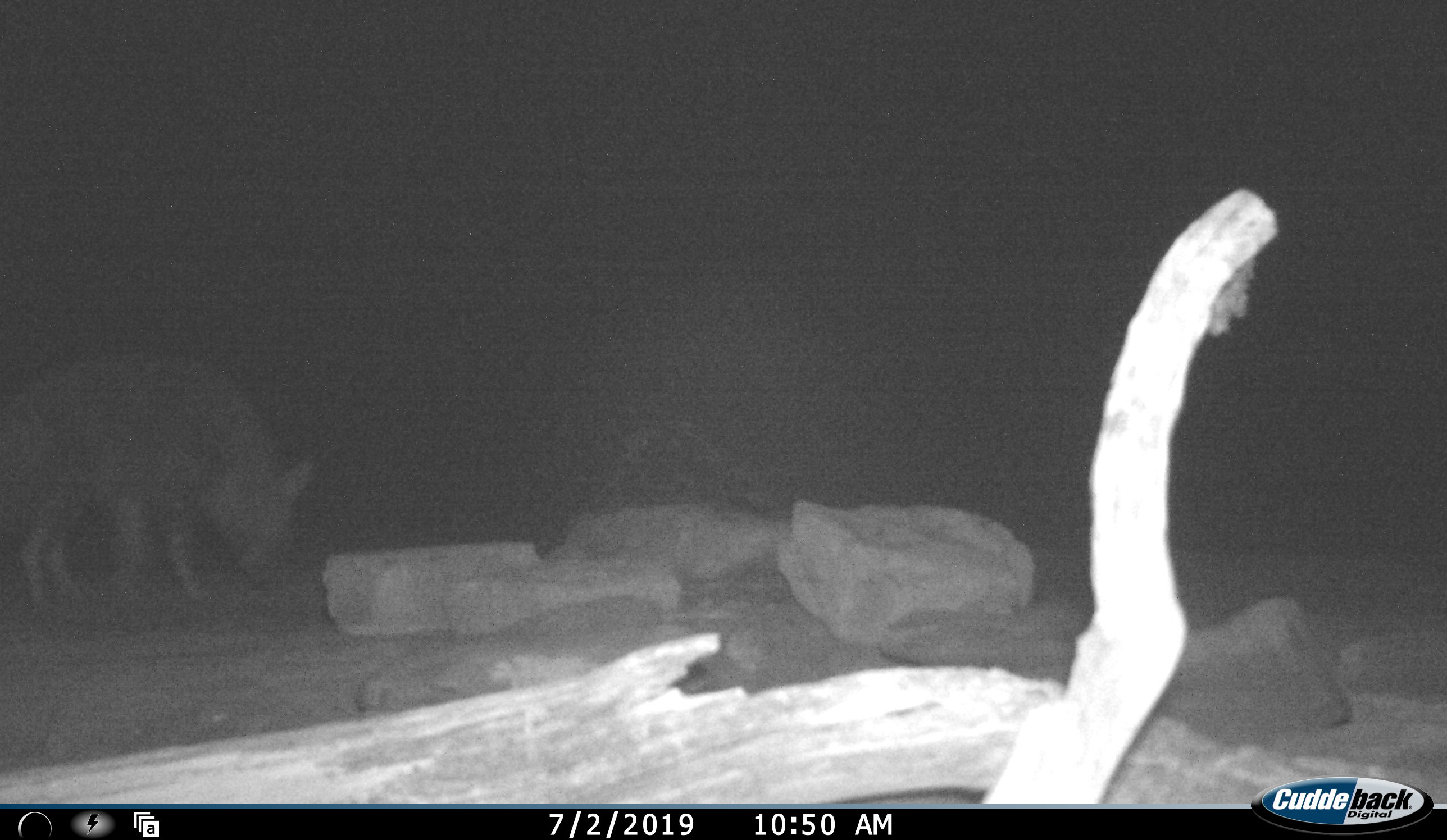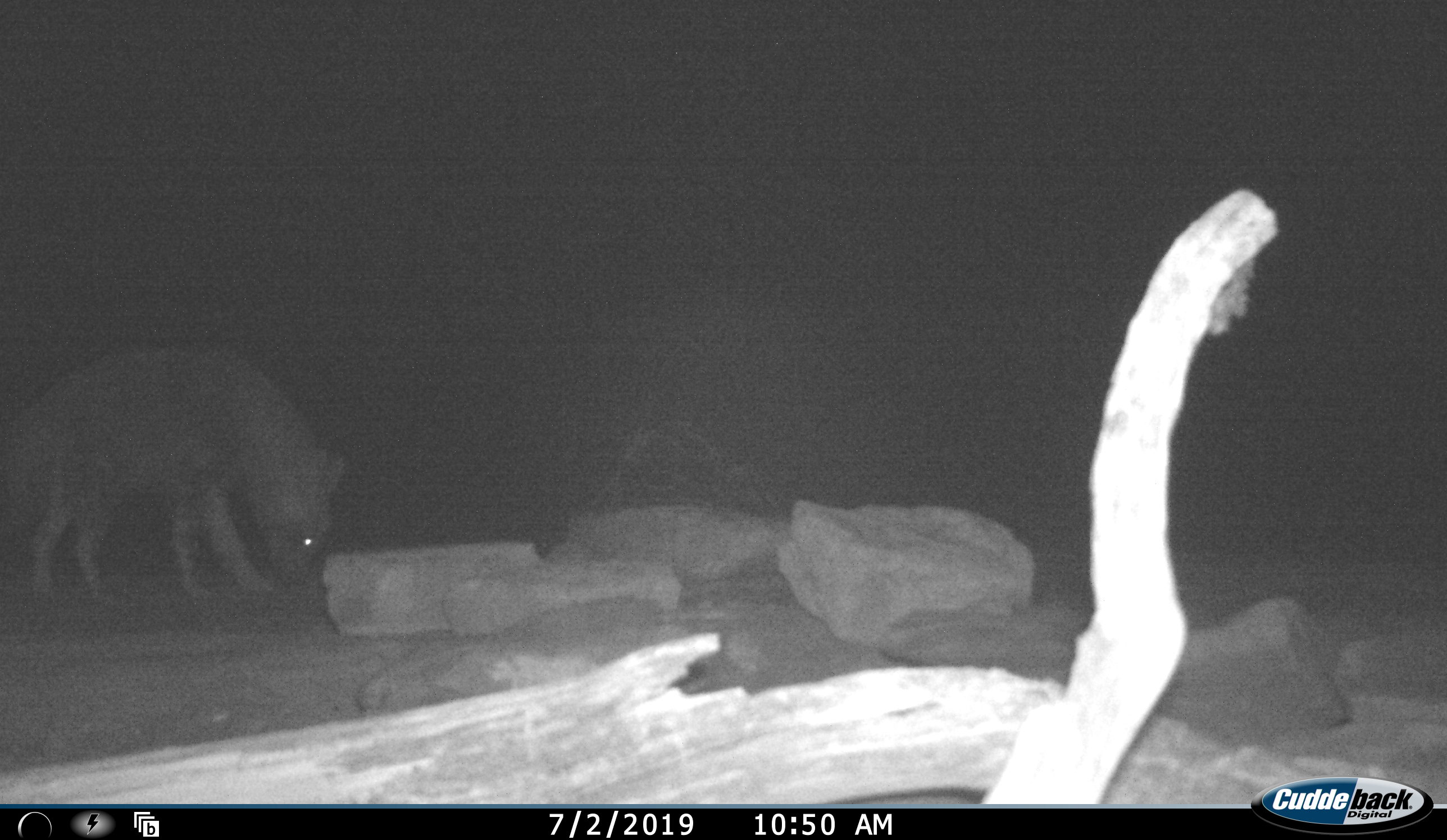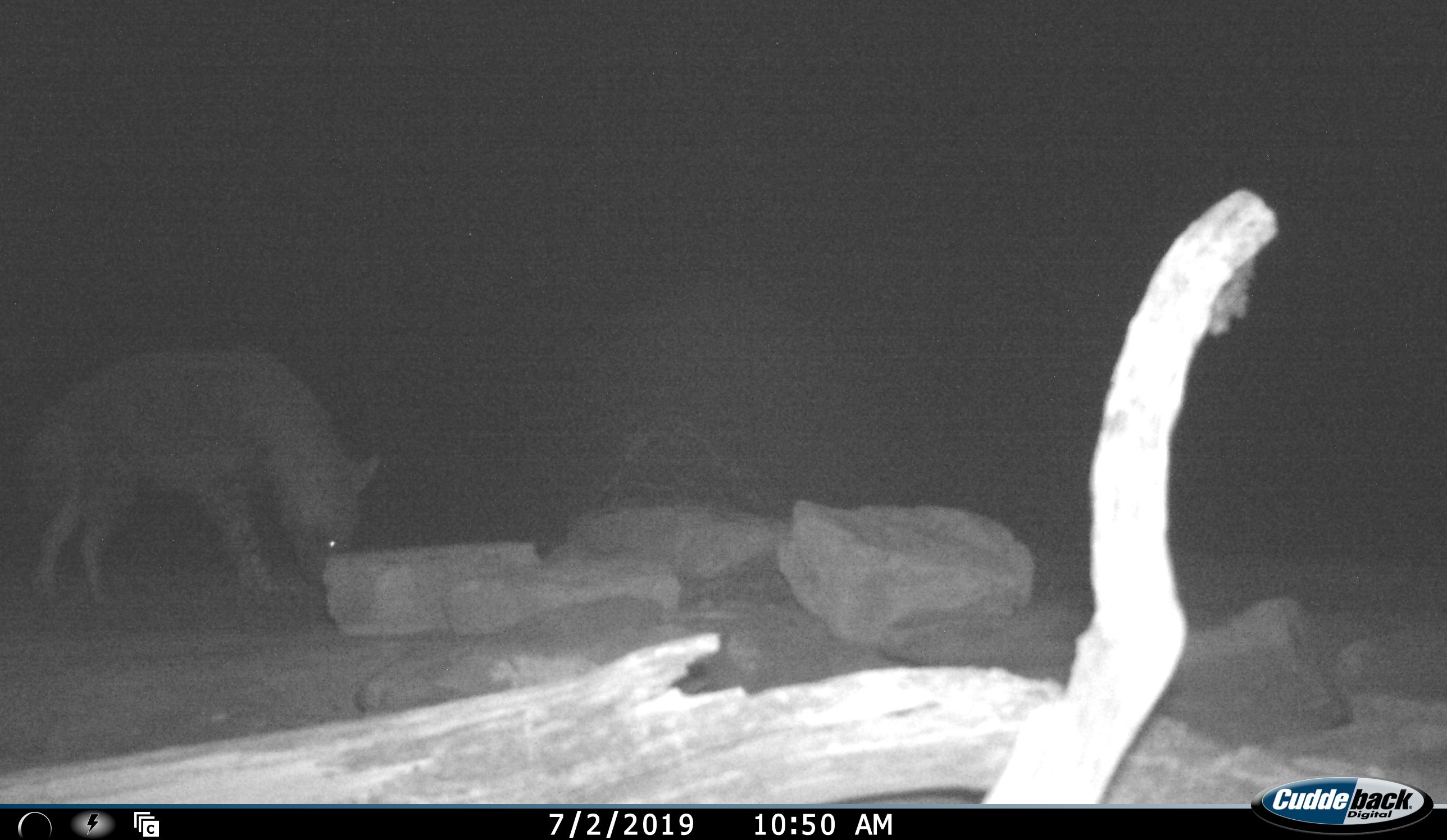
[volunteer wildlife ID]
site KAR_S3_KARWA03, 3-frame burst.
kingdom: Animalia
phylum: Chordata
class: Mammalia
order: Carnivora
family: Hyaenidae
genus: Parahyaena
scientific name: Parahyaena brunnea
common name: brown hyena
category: hyenabrown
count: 1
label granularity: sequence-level